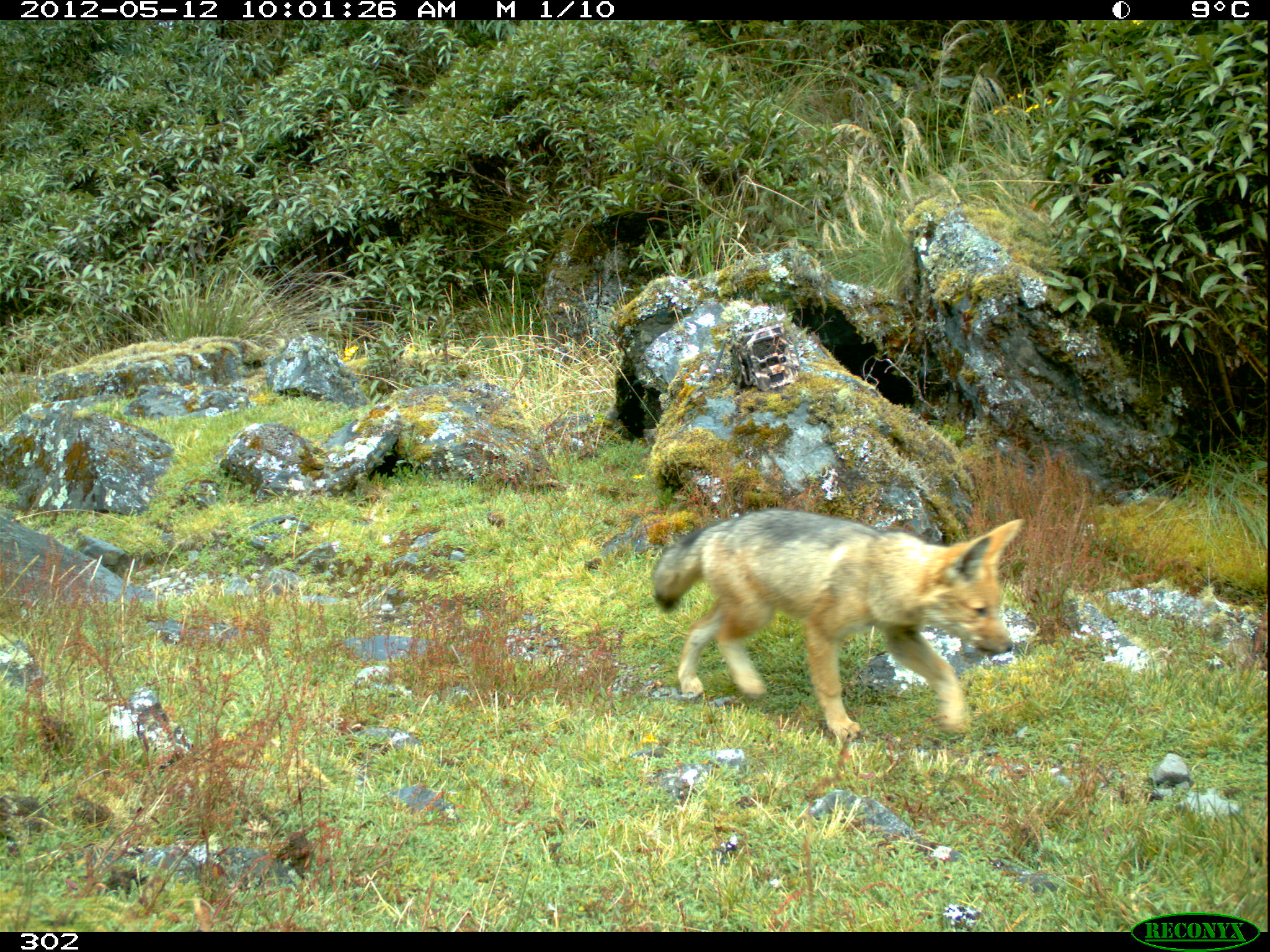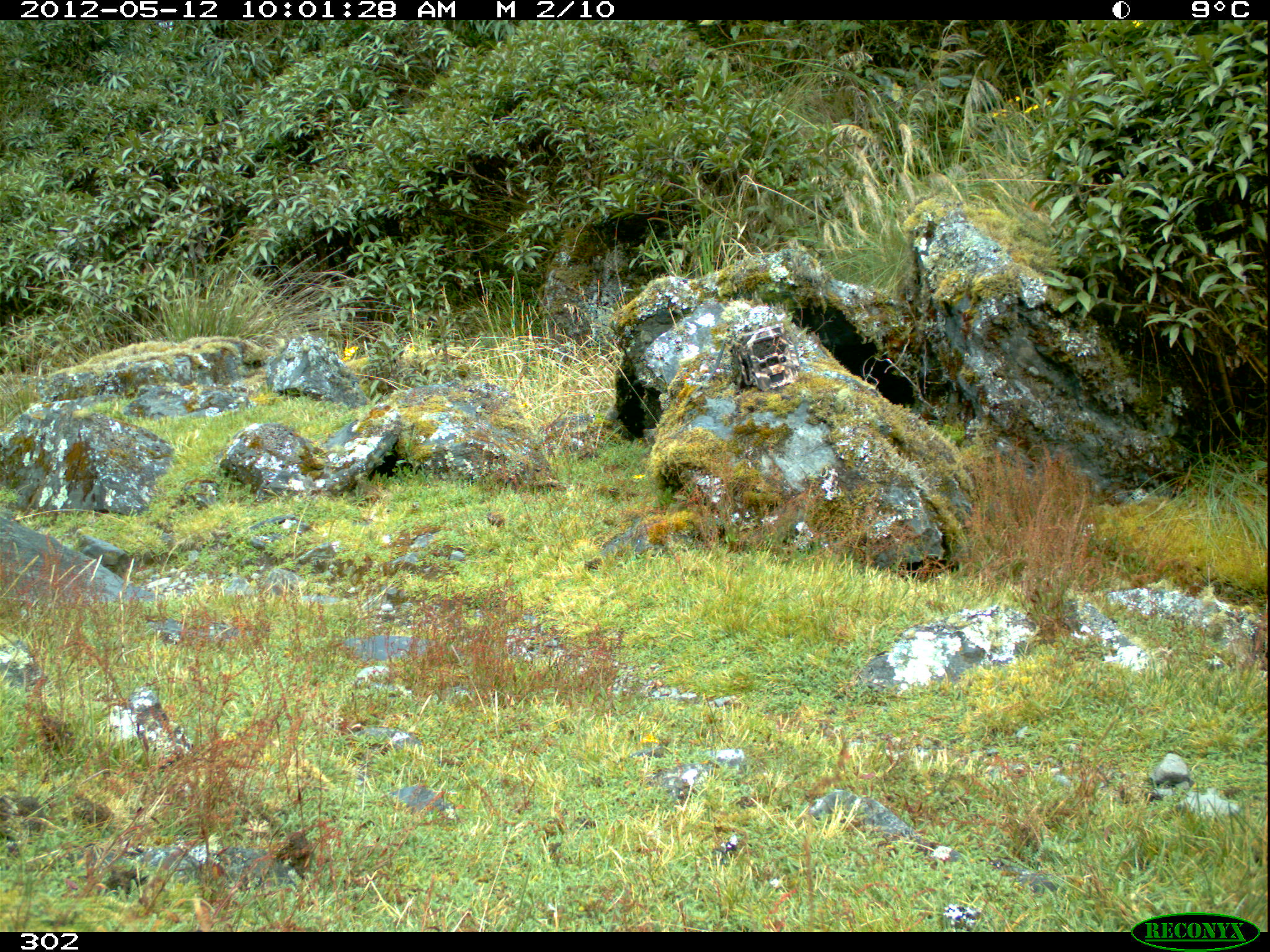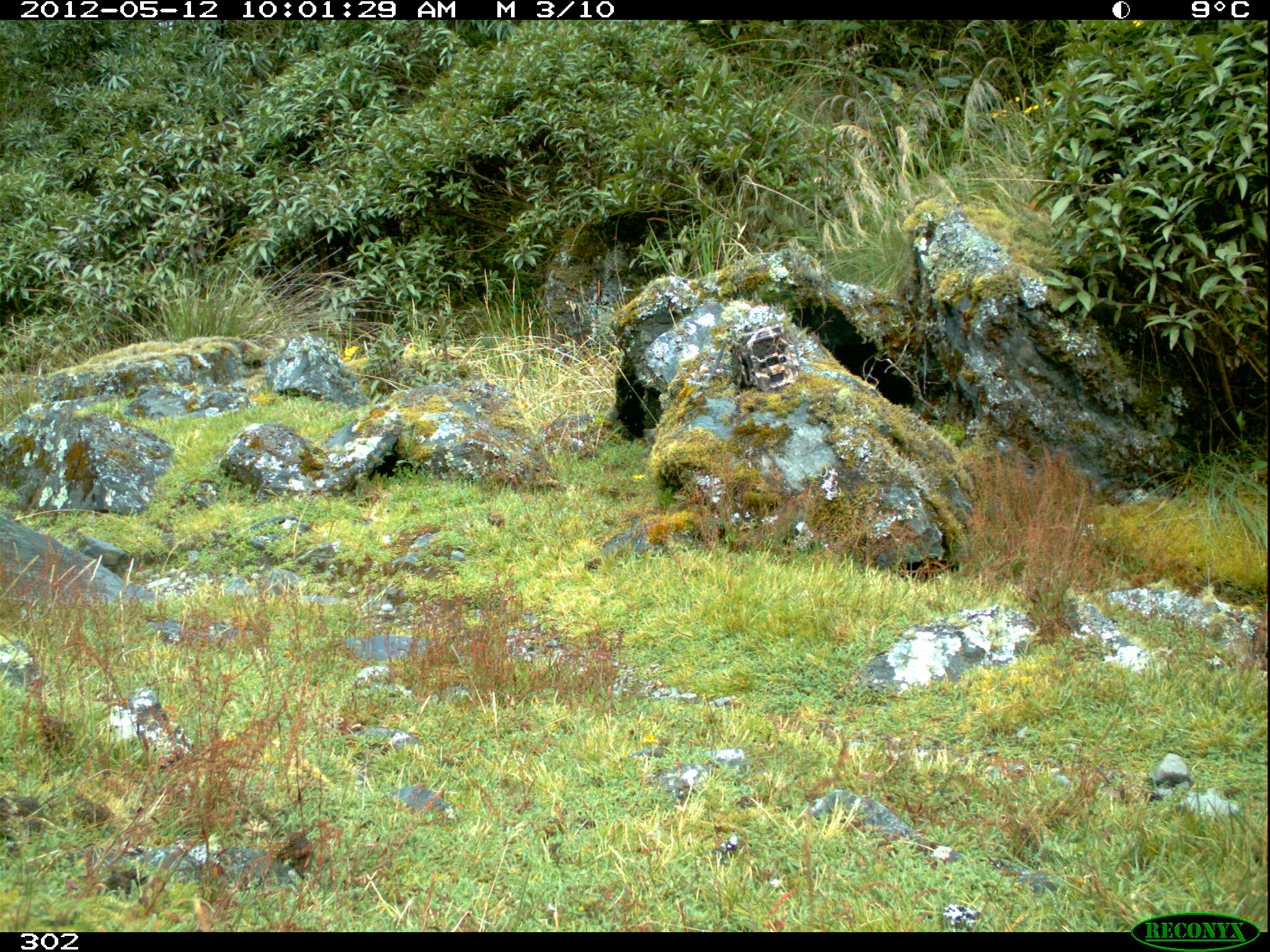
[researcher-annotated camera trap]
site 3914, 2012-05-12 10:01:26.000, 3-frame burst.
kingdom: Animalia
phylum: Chordata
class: Mammalia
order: Carnivora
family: Canidae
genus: Lycalopex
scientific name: Lycalopex culpaeus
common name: culpeo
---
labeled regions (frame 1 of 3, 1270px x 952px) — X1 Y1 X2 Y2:
lycalopex culpaeus: 652 509 1024 740